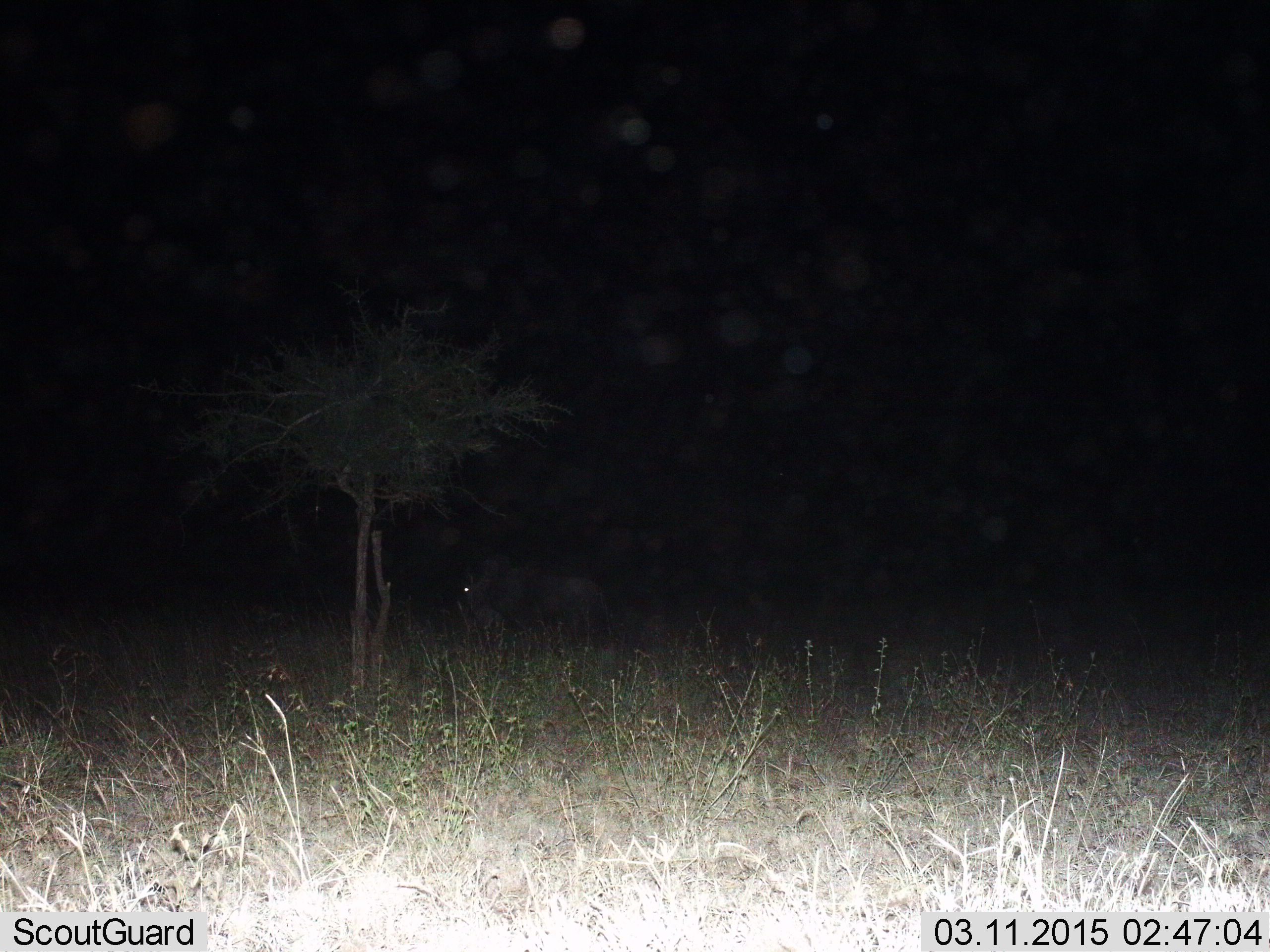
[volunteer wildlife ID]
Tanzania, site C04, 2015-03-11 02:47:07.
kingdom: Animalia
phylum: Chordata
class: Mammalia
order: Artiodactyla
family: Bovidae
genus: Connochaetes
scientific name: Connochaetes taurinus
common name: blue wildebeest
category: wildebeest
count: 1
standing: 40%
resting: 0%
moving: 60%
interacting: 0%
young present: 0%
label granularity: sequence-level